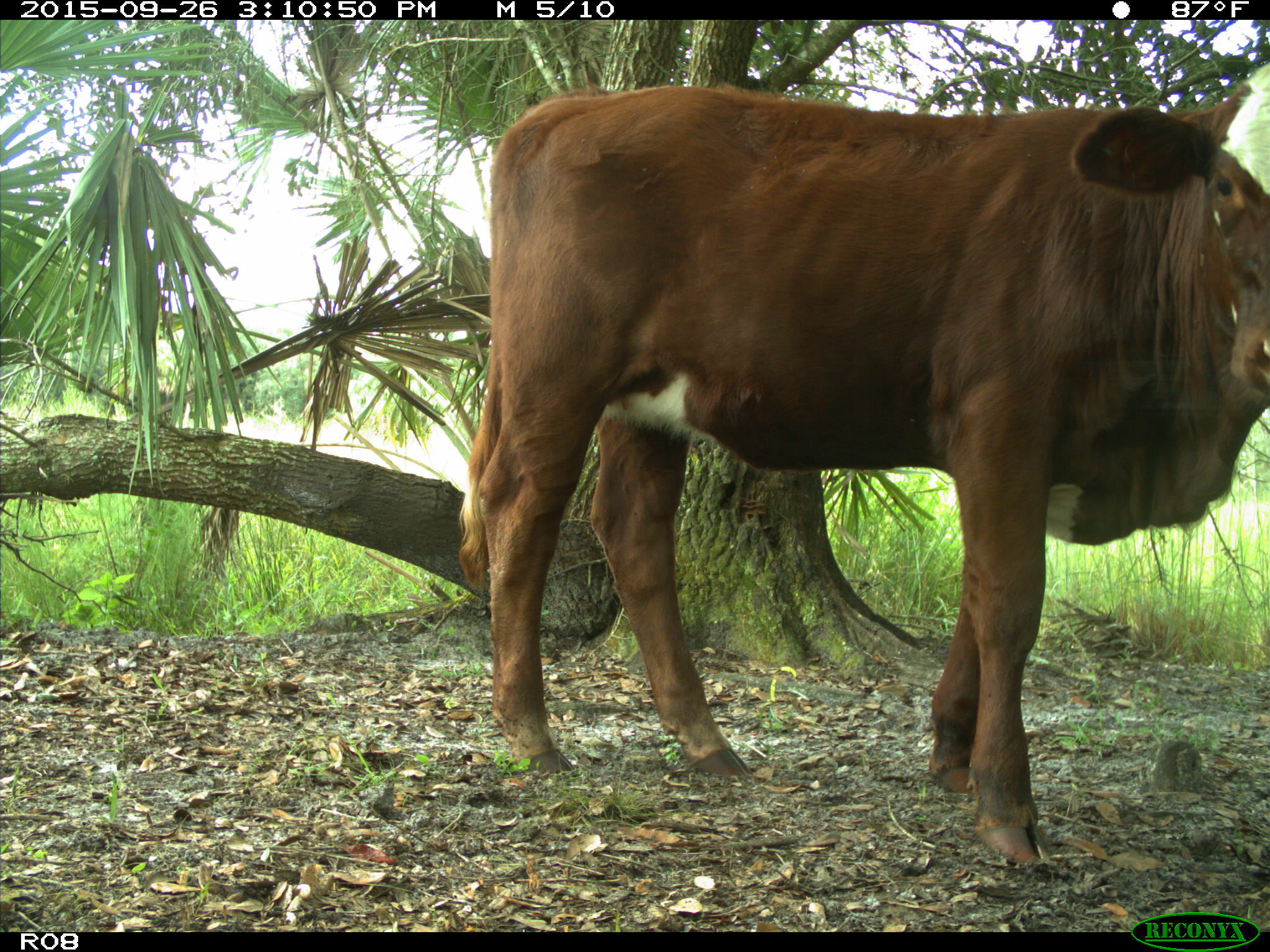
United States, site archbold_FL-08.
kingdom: Animalia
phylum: Chordata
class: Mammalia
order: Artiodactyla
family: Bovidae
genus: Bos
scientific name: Bos taurus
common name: domestic cow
Bos taurus (domestic cow).